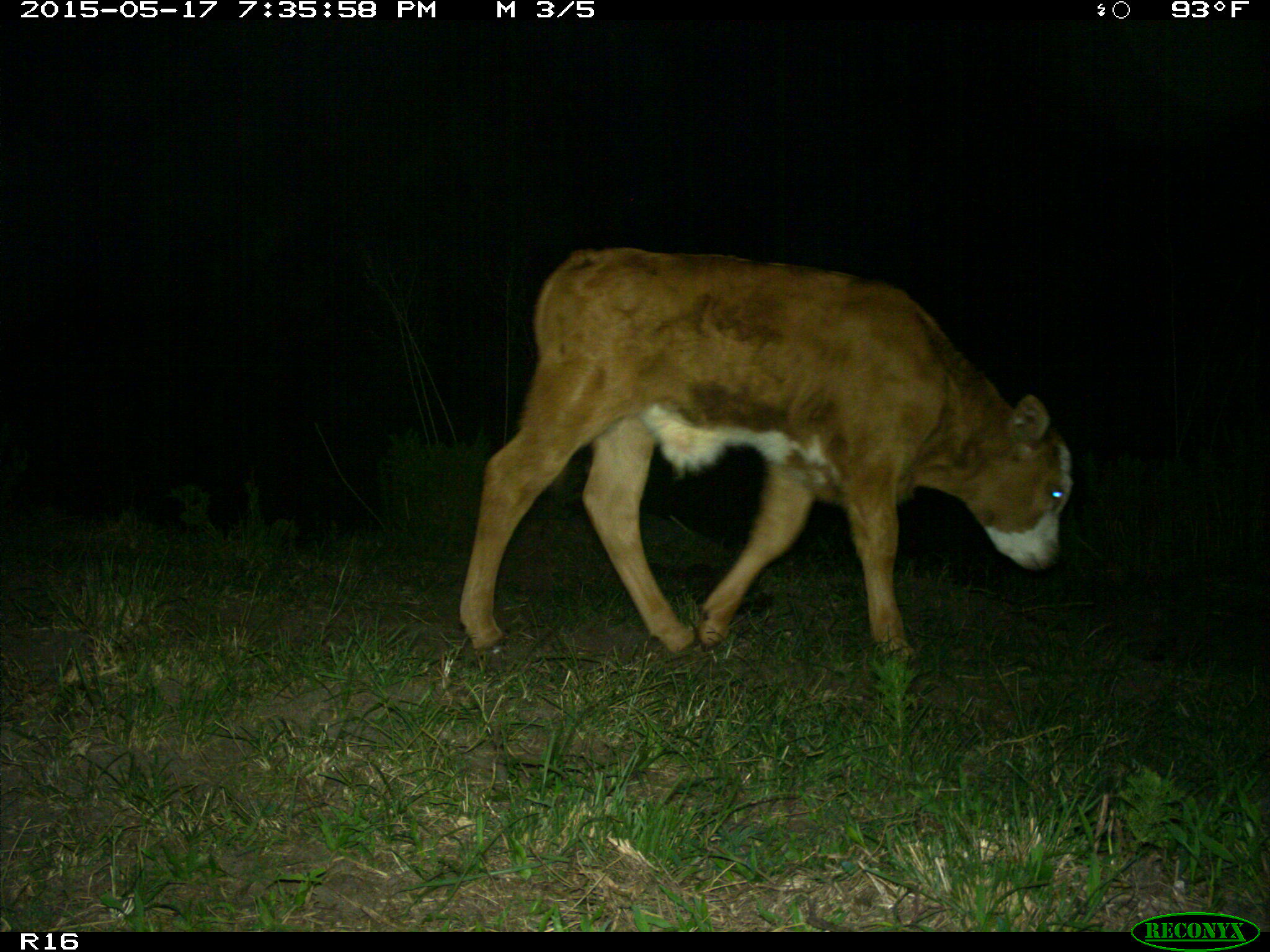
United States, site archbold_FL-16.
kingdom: Animalia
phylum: Chordata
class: Mammalia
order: Artiodactyla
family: Bovidae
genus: Bos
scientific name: Bos taurus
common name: domestic cow